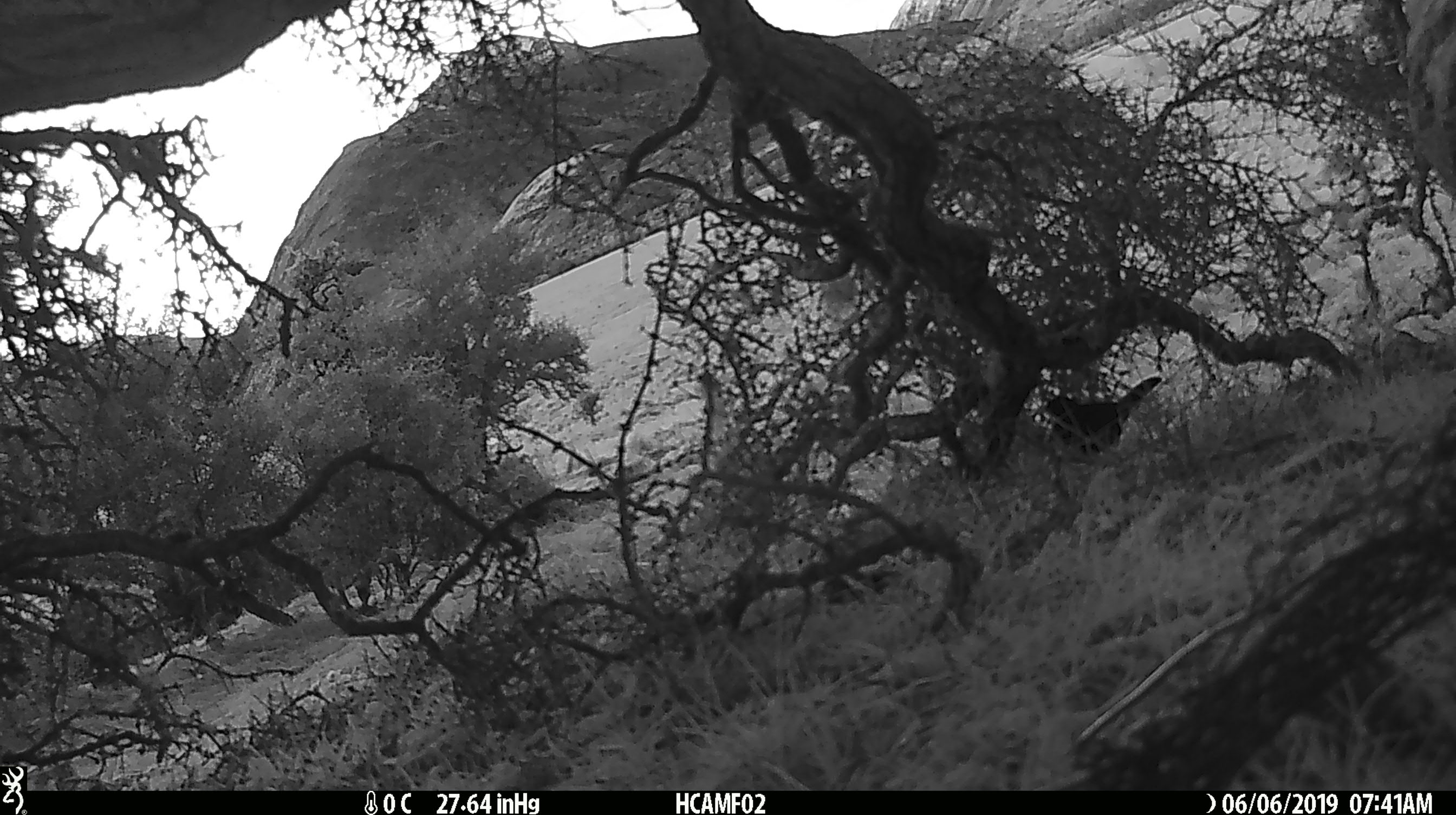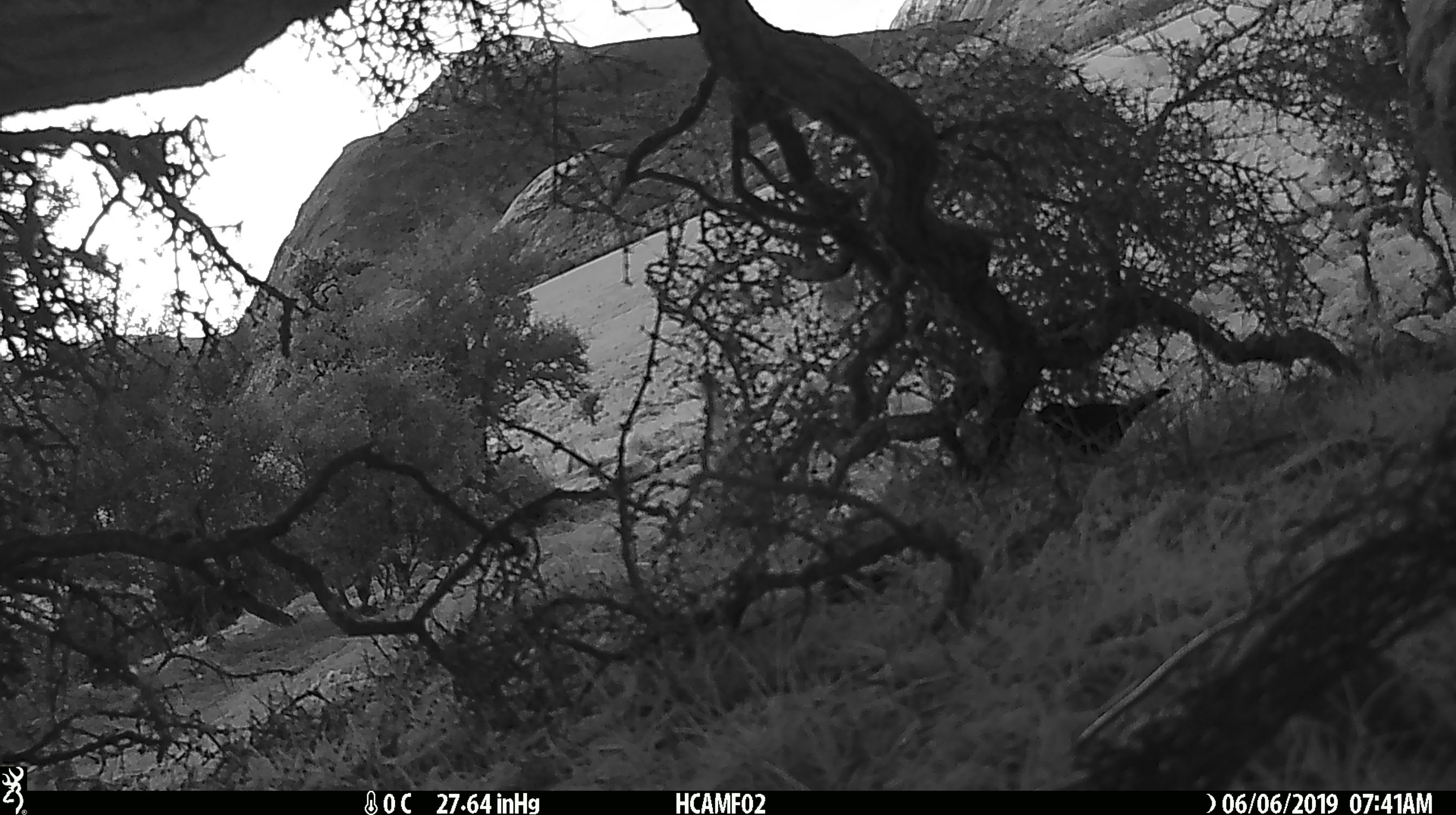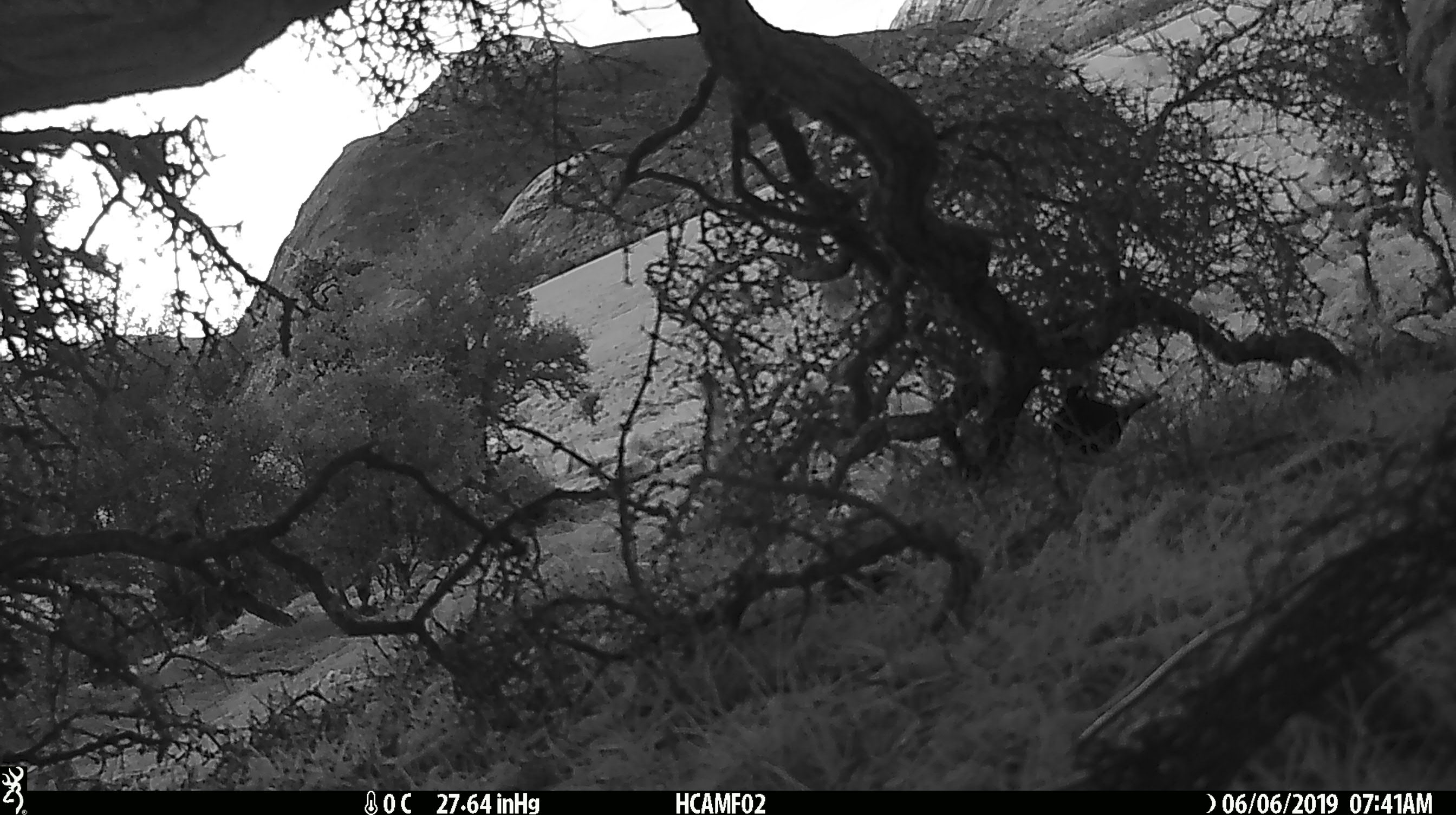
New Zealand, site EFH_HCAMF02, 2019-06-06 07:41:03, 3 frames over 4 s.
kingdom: Animalia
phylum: Chordata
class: Aves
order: Passeriformes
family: Turdidae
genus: Turdus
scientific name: Turdus merula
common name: eurasian blackbird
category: blackbird